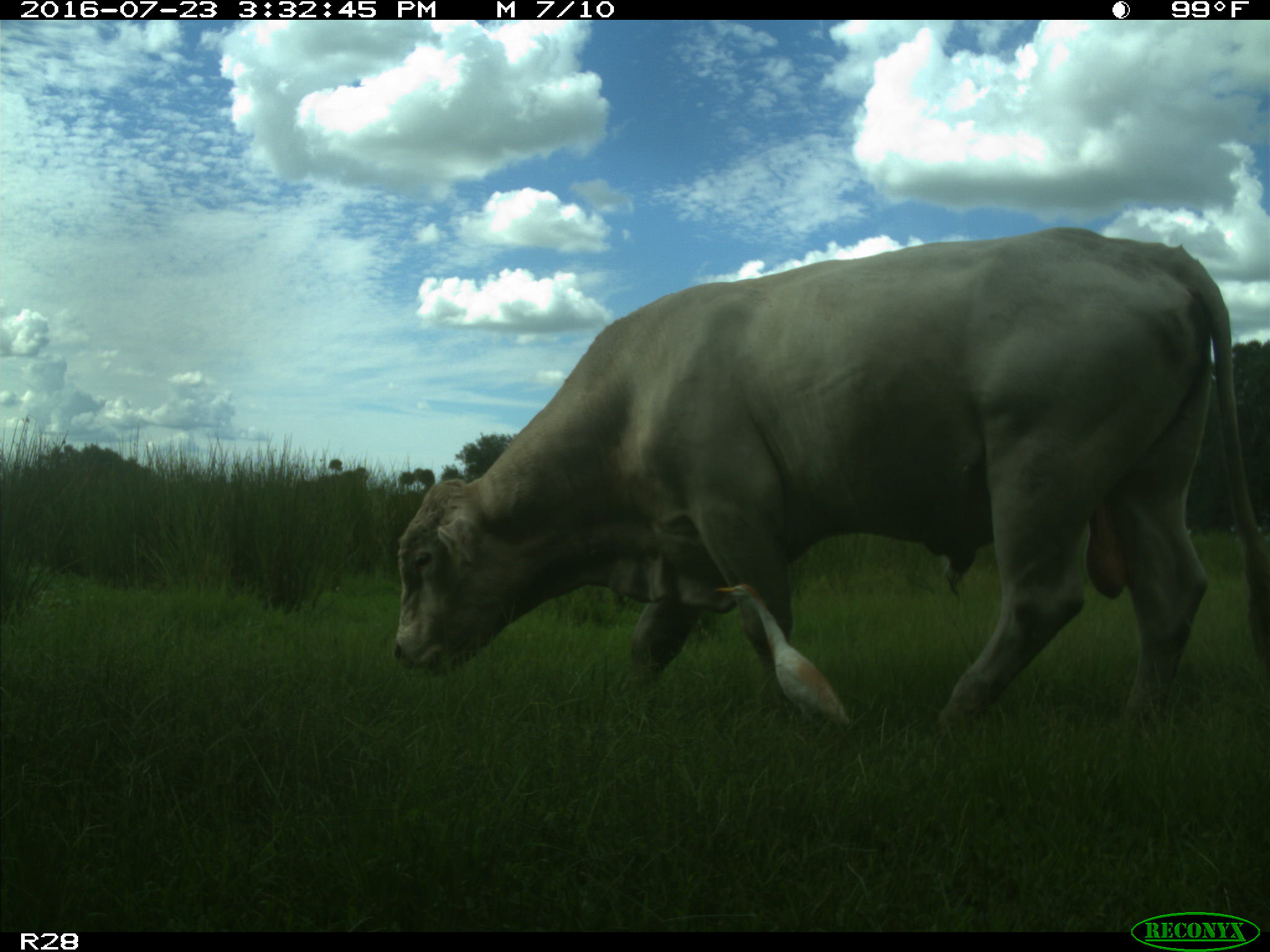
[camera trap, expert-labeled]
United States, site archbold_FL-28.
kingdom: Animalia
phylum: Chordata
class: Mammalia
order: Artiodactyla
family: Bovidae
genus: Bos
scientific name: Bos taurus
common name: domestic cow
Bos taurus (domestic cow).